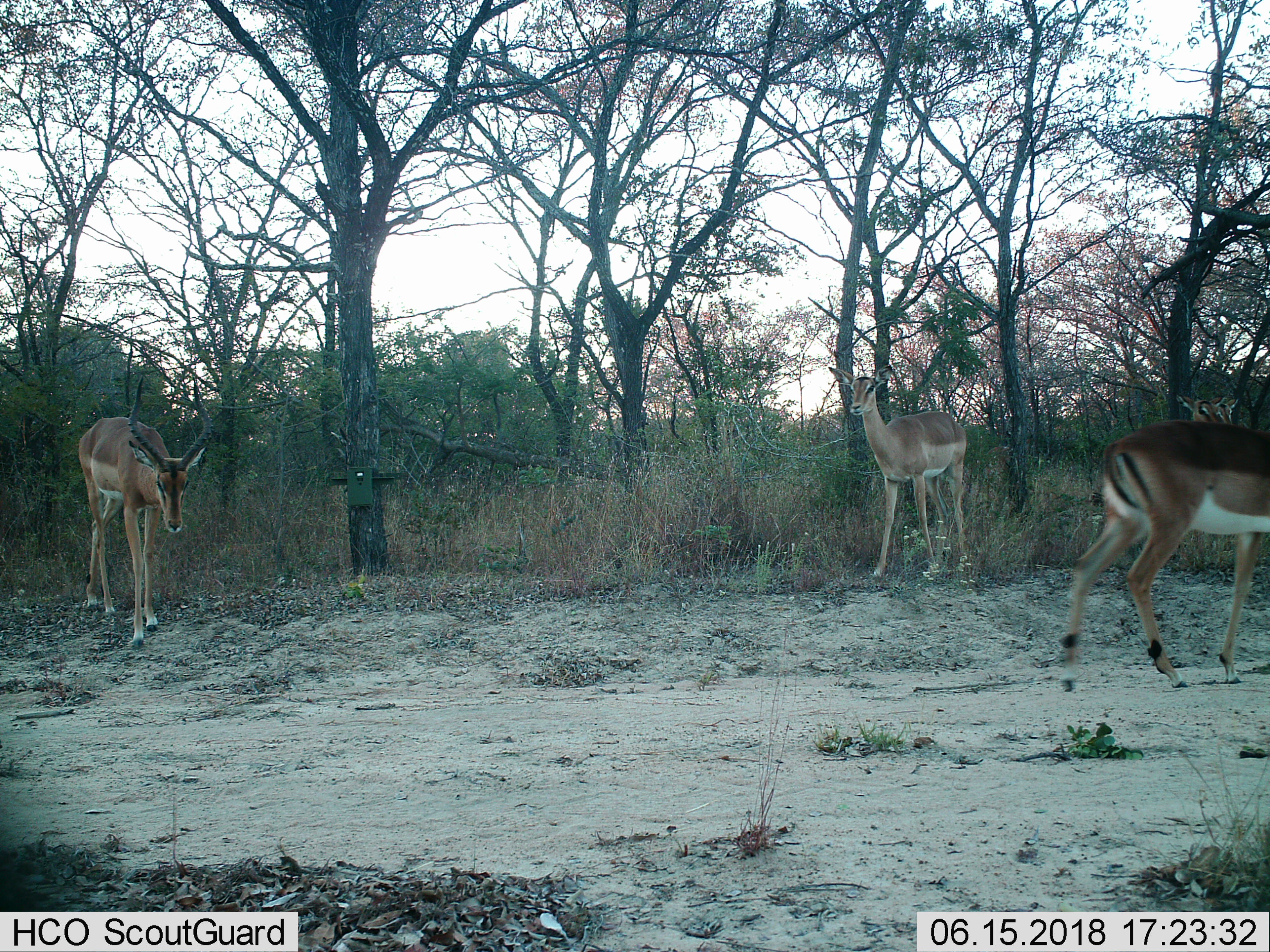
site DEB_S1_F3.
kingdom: Animalia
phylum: Chordata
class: Mammalia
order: Artiodactyla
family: Bovidae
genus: Aepyceros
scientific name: Aepyceros melampus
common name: impala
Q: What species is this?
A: Impala (Aepyceros melampus).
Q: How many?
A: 3.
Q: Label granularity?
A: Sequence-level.